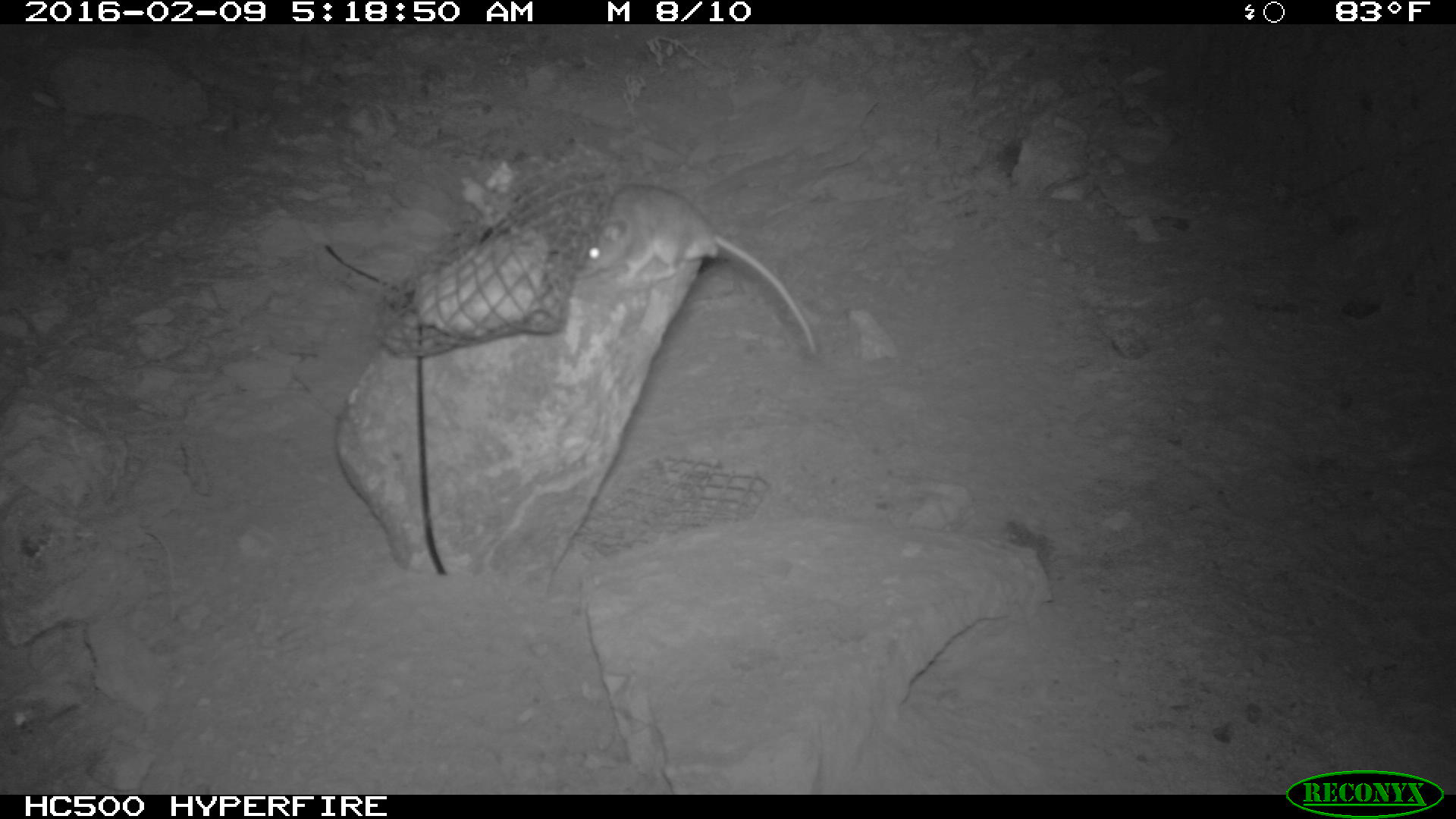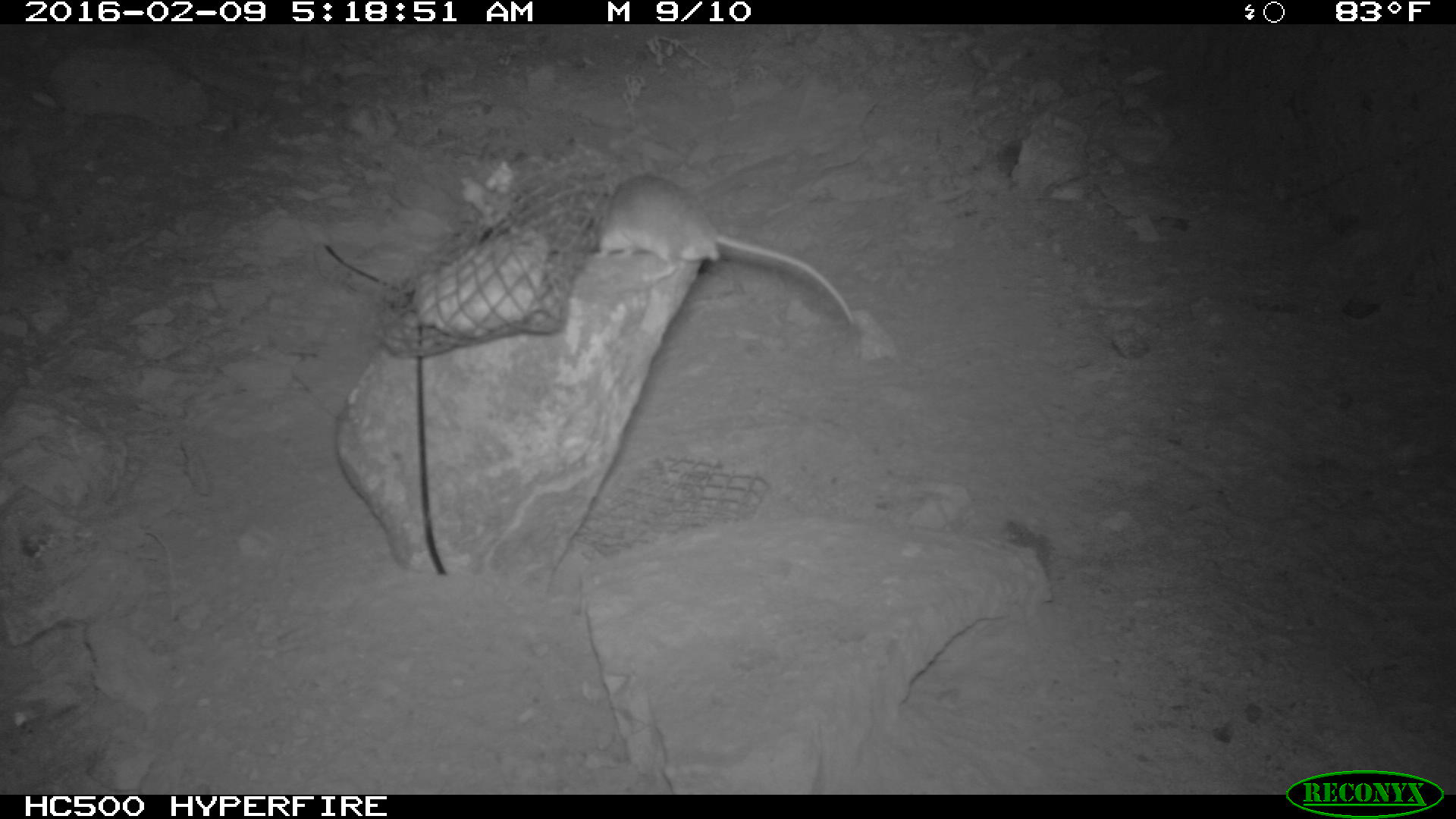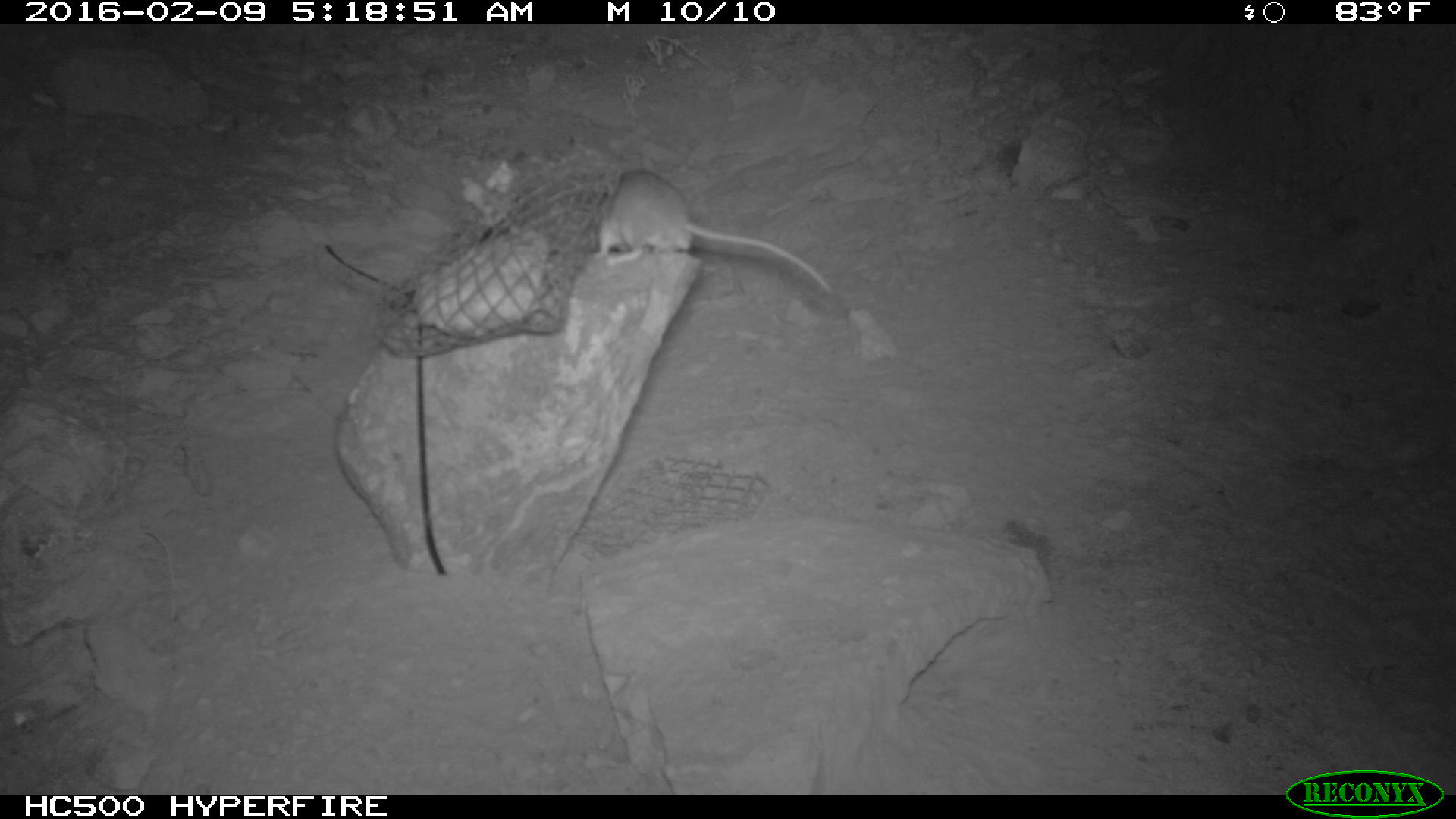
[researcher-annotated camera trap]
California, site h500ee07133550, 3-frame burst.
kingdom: Animalia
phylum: Chordata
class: Mammalia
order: Rodentia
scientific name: Rodentia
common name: rodent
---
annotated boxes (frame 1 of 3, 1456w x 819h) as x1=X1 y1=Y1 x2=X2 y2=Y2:
rodent: x1=562 y1=183 x2=821 y2=362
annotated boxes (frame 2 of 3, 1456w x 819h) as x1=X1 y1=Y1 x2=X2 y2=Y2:
rodent: x1=591 y1=172 x2=856 y2=328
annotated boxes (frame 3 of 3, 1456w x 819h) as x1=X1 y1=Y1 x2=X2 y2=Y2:
rodent: x1=588 y1=168 x2=828 y2=289